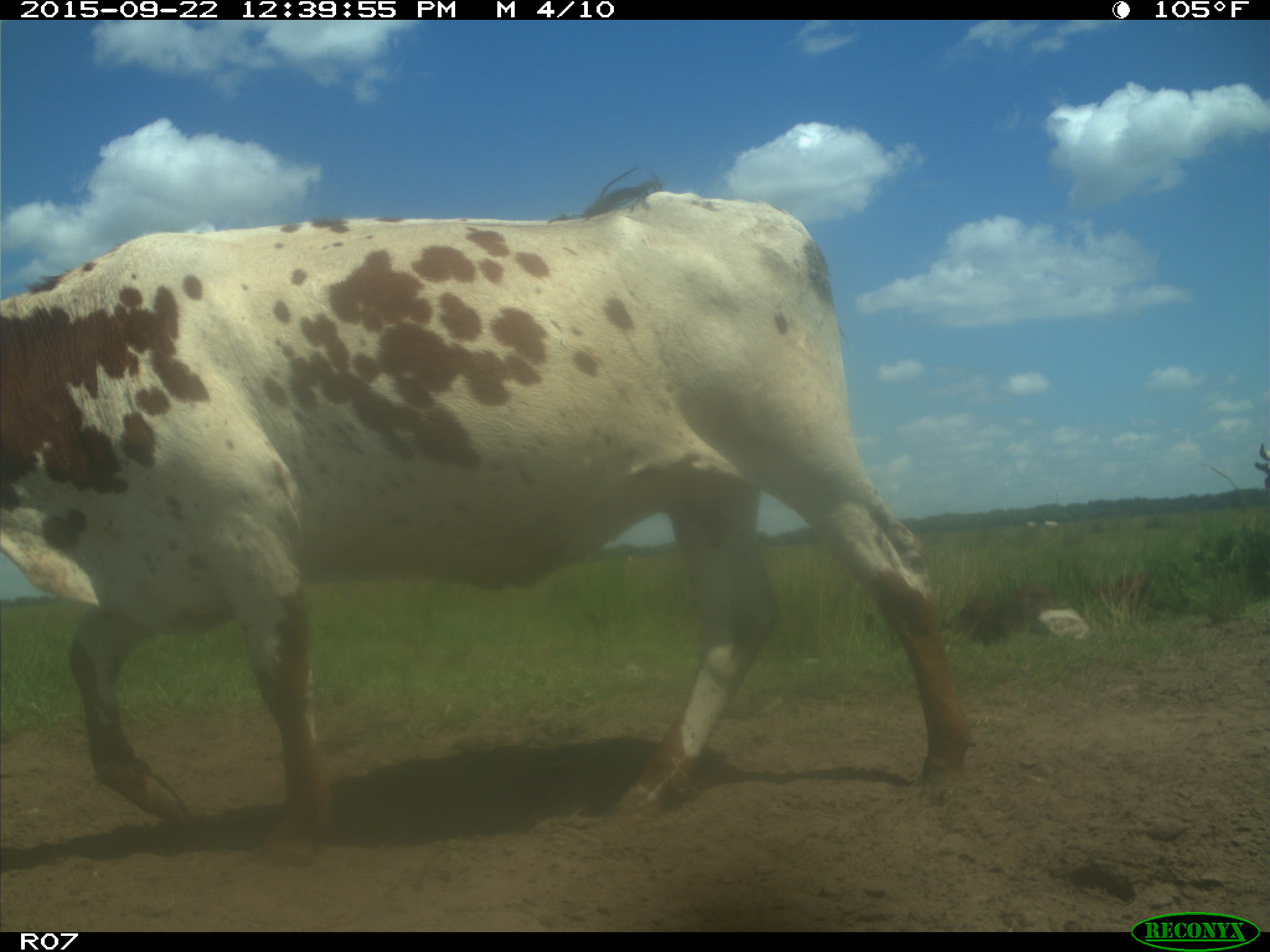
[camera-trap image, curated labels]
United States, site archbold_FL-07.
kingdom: Animalia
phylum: Chordata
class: Mammalia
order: Artiodactyla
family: Bovidae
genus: Bos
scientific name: Bos taurus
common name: domestic cow